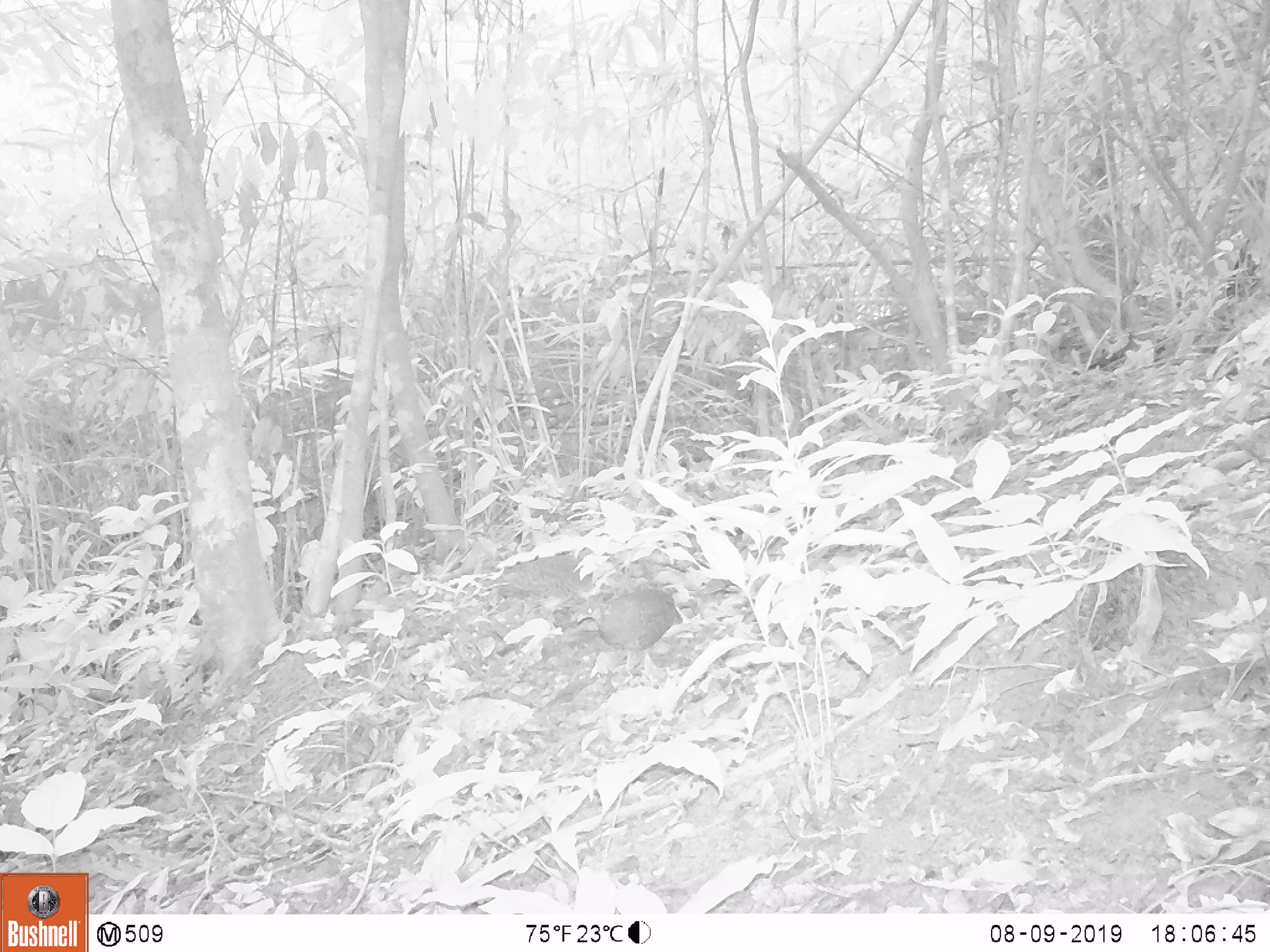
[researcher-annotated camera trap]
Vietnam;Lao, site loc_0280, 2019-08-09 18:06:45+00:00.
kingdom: Animalia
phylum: Chordata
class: Aves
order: Galliformes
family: Phasianidae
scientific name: Phasianidae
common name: partridge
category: unidentified partridge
Unidentified partridge (partridge) (Phasianidae). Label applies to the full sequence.